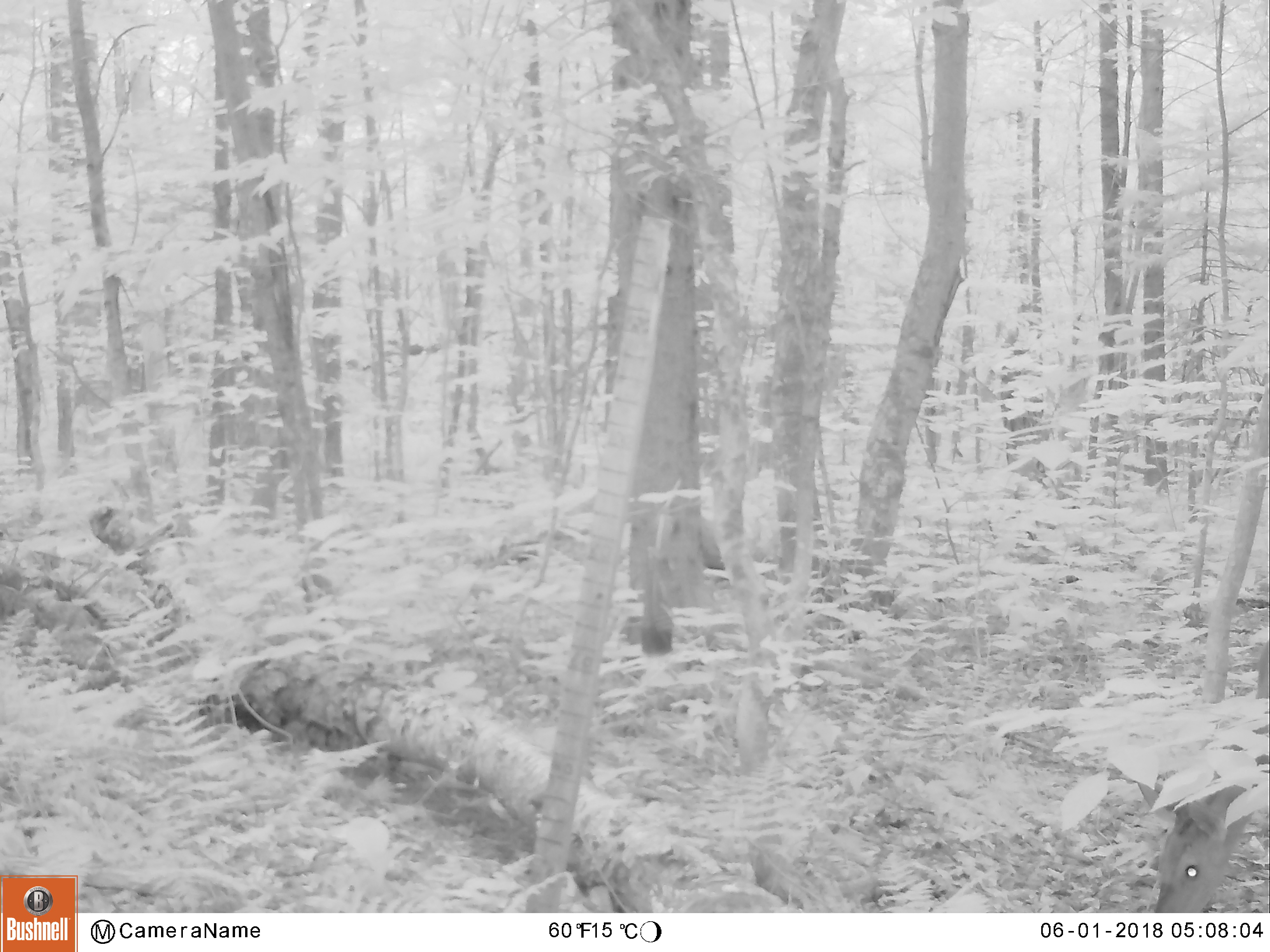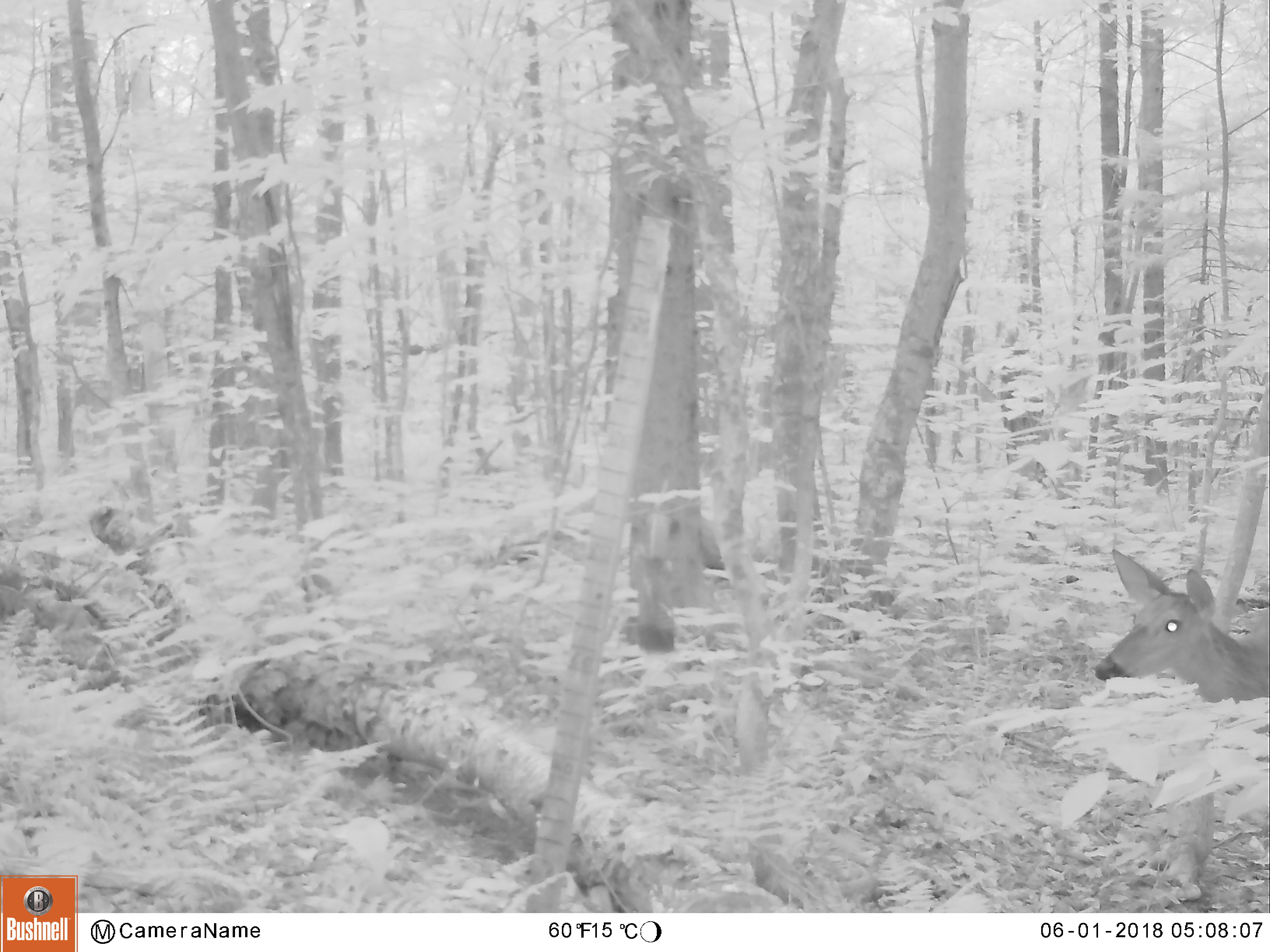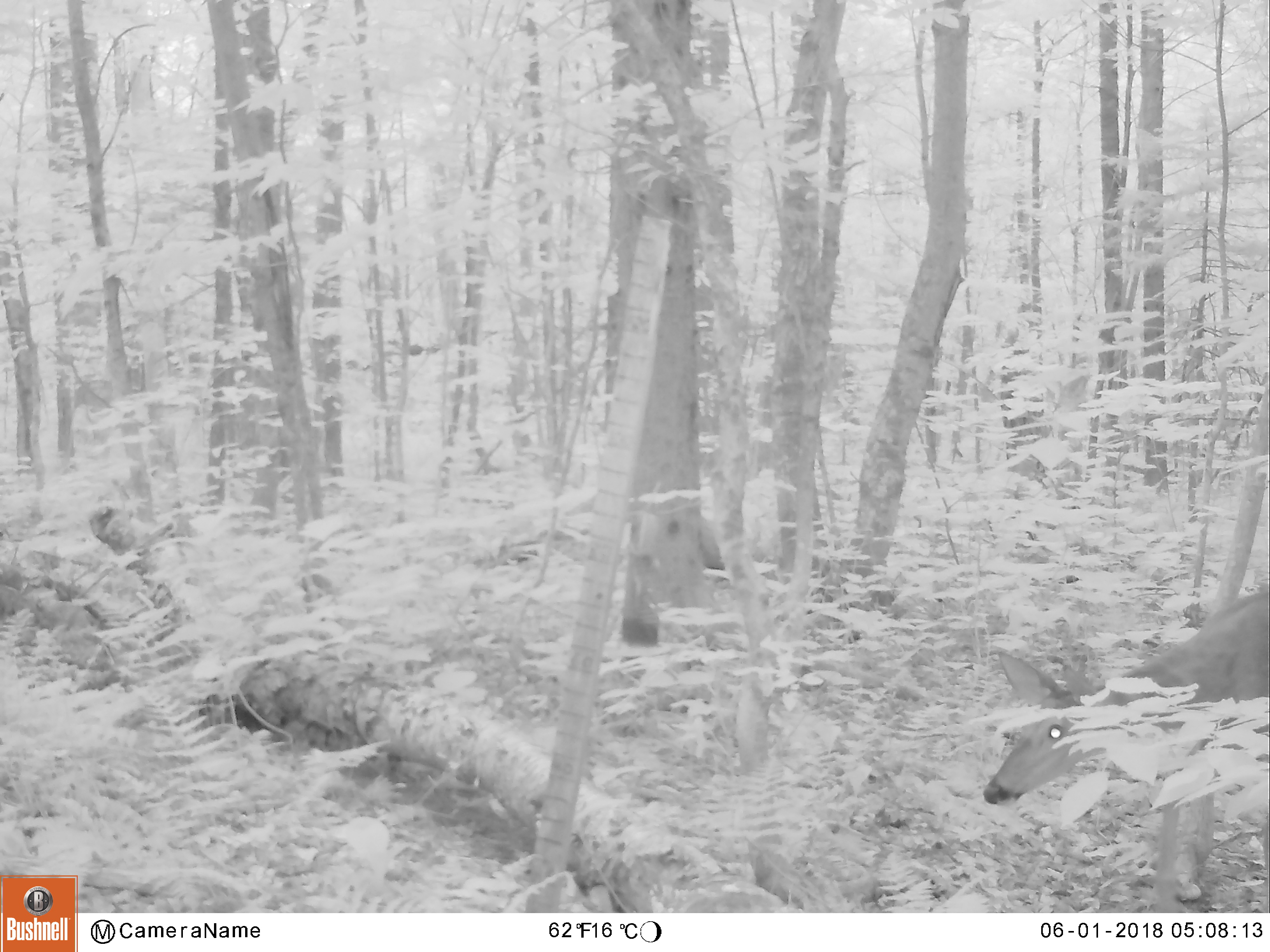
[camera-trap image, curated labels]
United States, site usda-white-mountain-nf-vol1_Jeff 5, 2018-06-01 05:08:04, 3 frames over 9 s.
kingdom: Animalia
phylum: Chordata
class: Mammalia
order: Artiodactyla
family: Cervidae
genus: Odocoileus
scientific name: Odocoileus virginianus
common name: white-tailed deer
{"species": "white-tailed deer (Odocoileus virginianus)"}